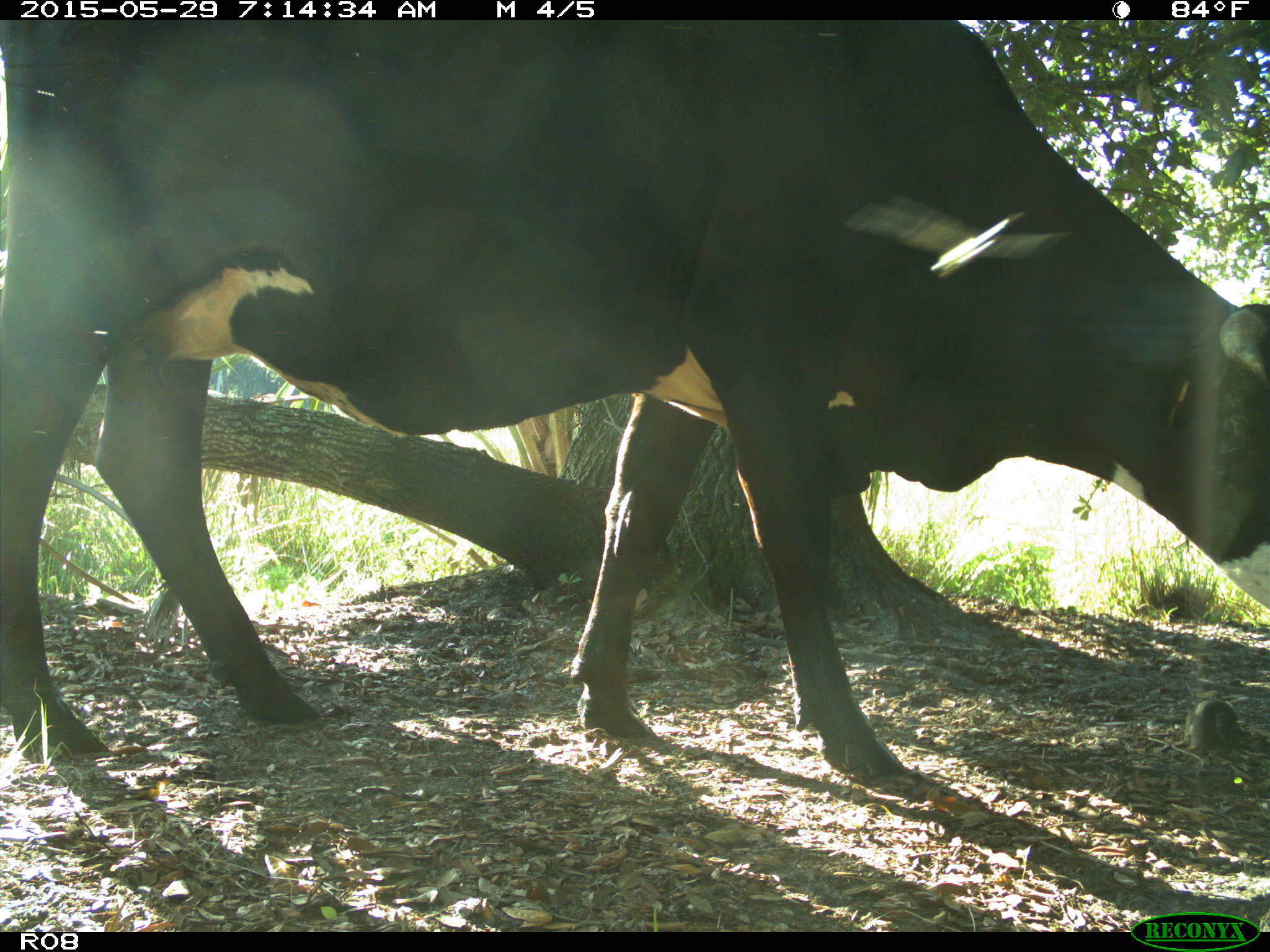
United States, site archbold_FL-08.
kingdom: Animalia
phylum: Chordata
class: Mammalia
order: Artiodactyla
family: Bovidae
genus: Bos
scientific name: Bos taurus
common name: domestic cow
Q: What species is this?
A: Bos taurus (domestic cow).